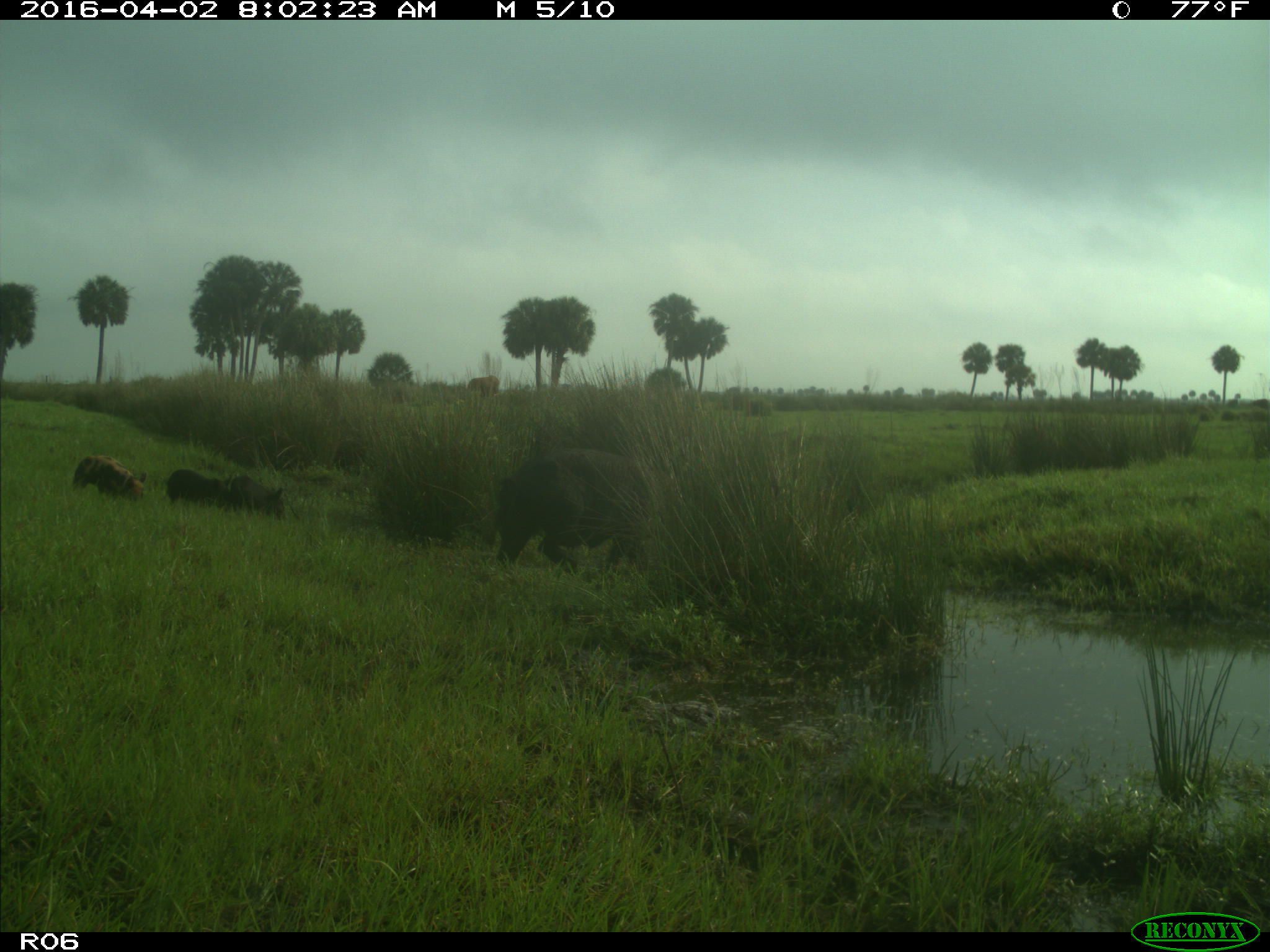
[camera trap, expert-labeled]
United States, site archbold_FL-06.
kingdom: Animalia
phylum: Chordata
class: Mammalia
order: Artiodactyla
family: Suidae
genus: Sus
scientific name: Sus scrofa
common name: wild boar